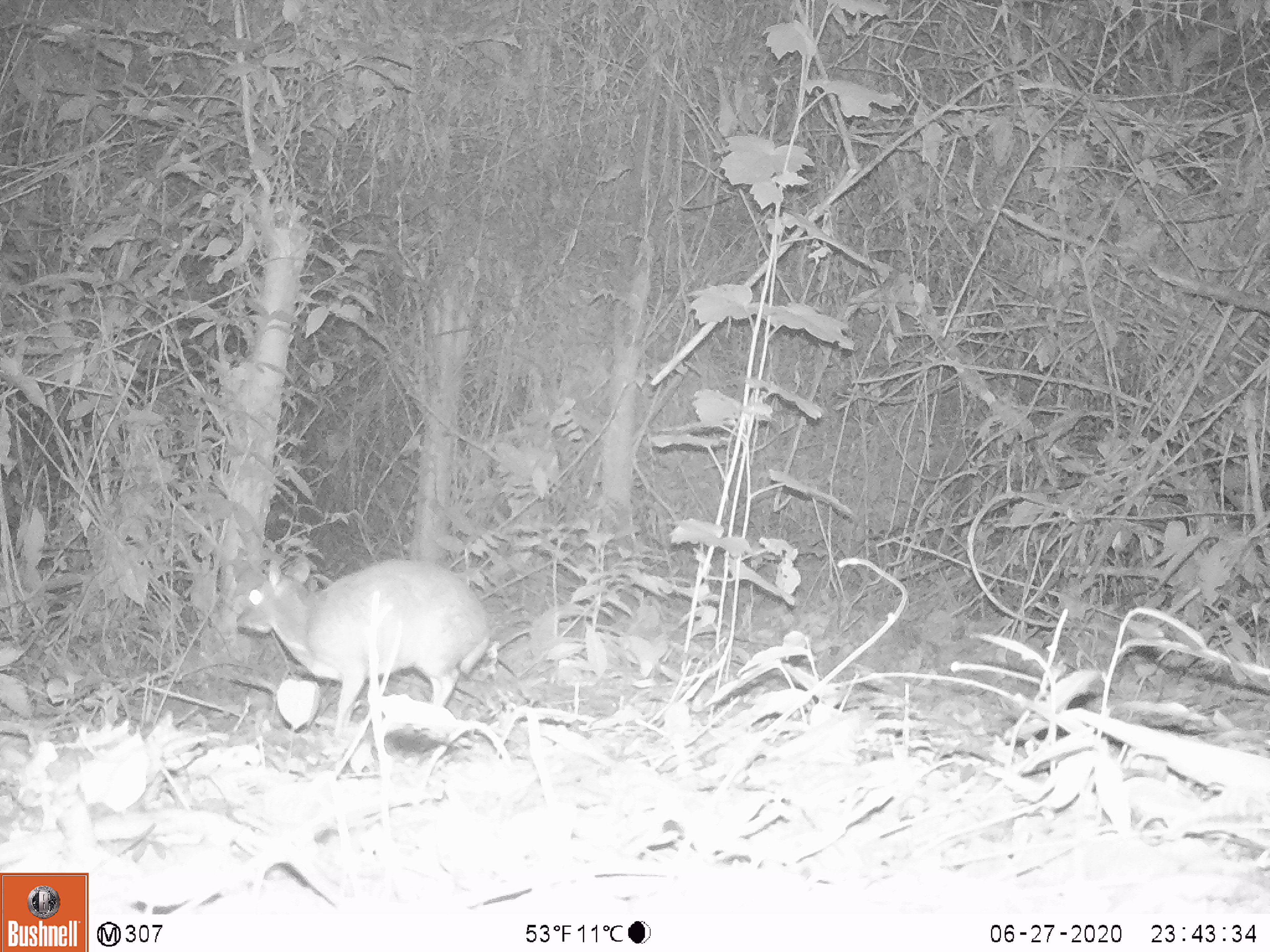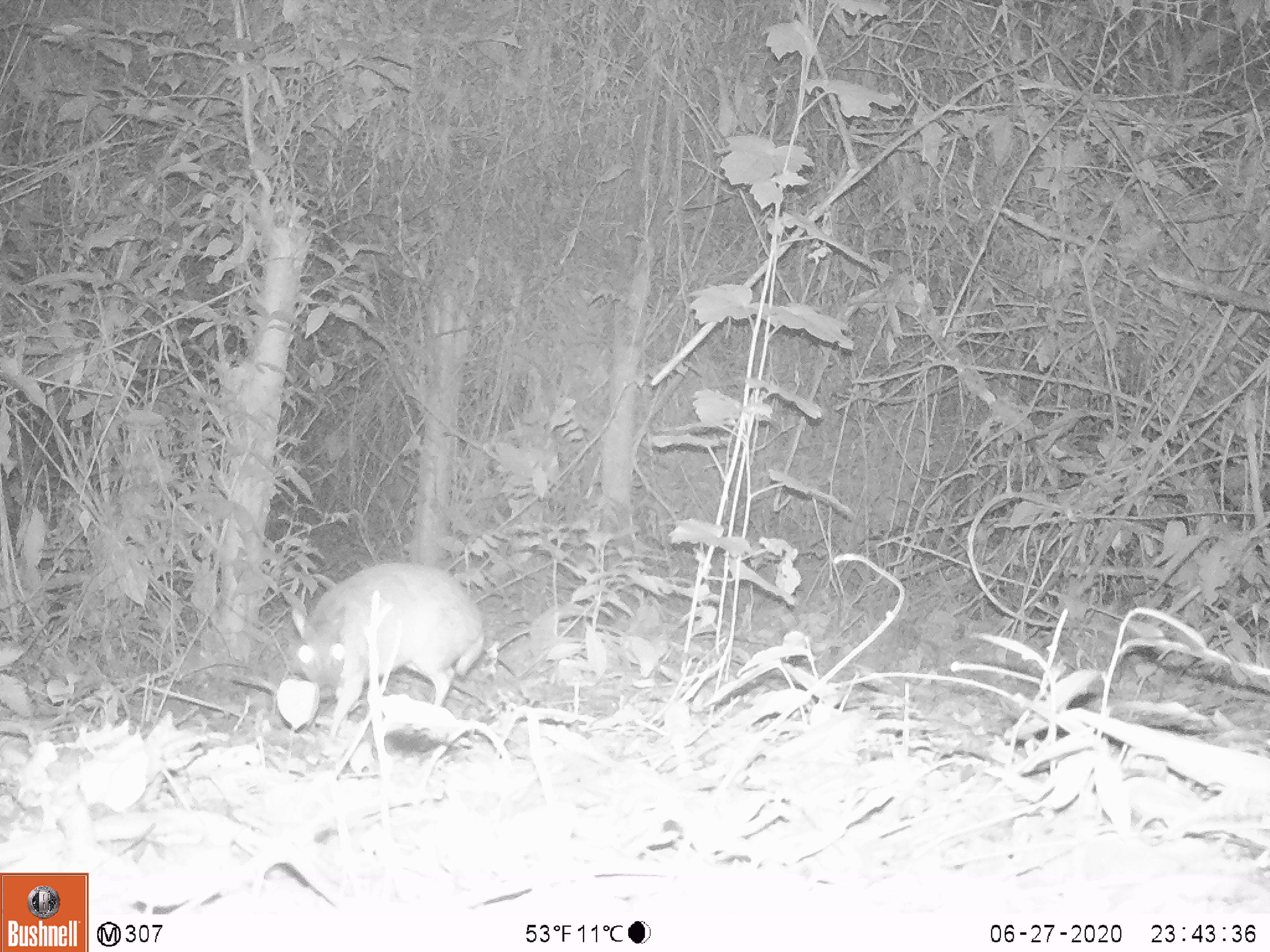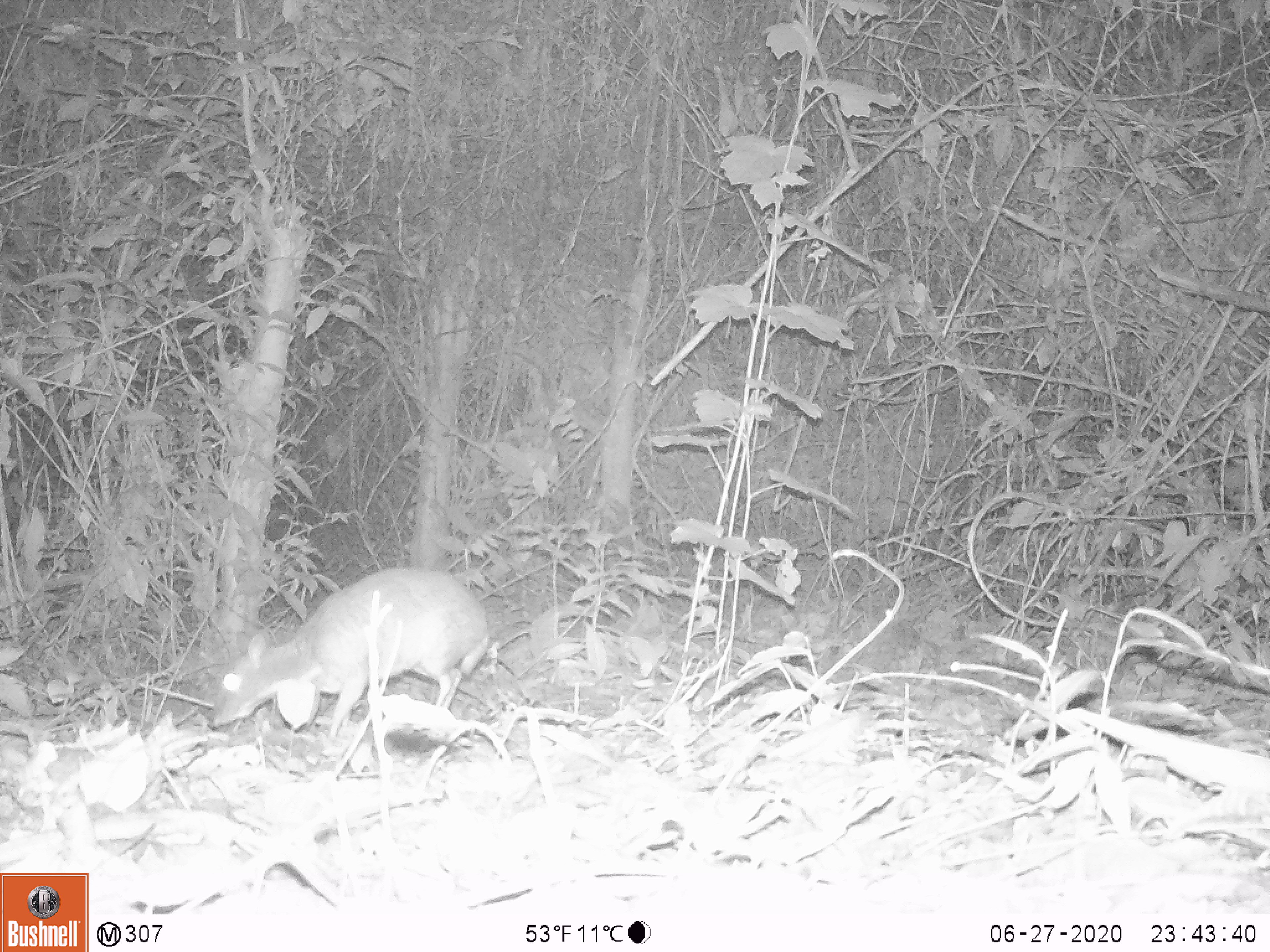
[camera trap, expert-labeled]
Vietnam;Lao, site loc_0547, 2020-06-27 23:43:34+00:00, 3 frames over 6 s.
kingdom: Animalia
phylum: Chordata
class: Mammalia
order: Artiodactyla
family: Tragulidae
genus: Moschiola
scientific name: Moschiola meminna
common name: chevrotain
Chevrotain (Moschiola meminna). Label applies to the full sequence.